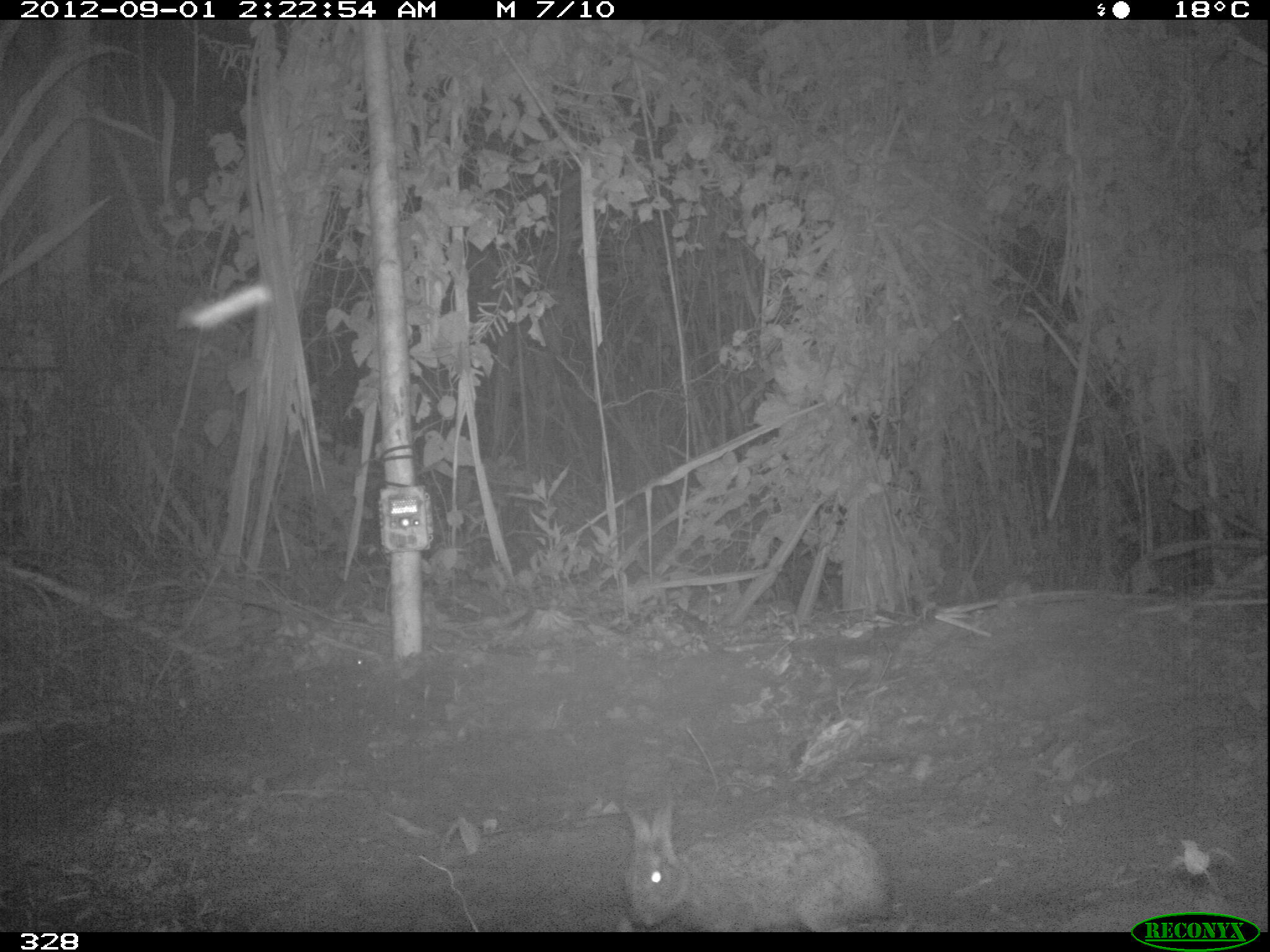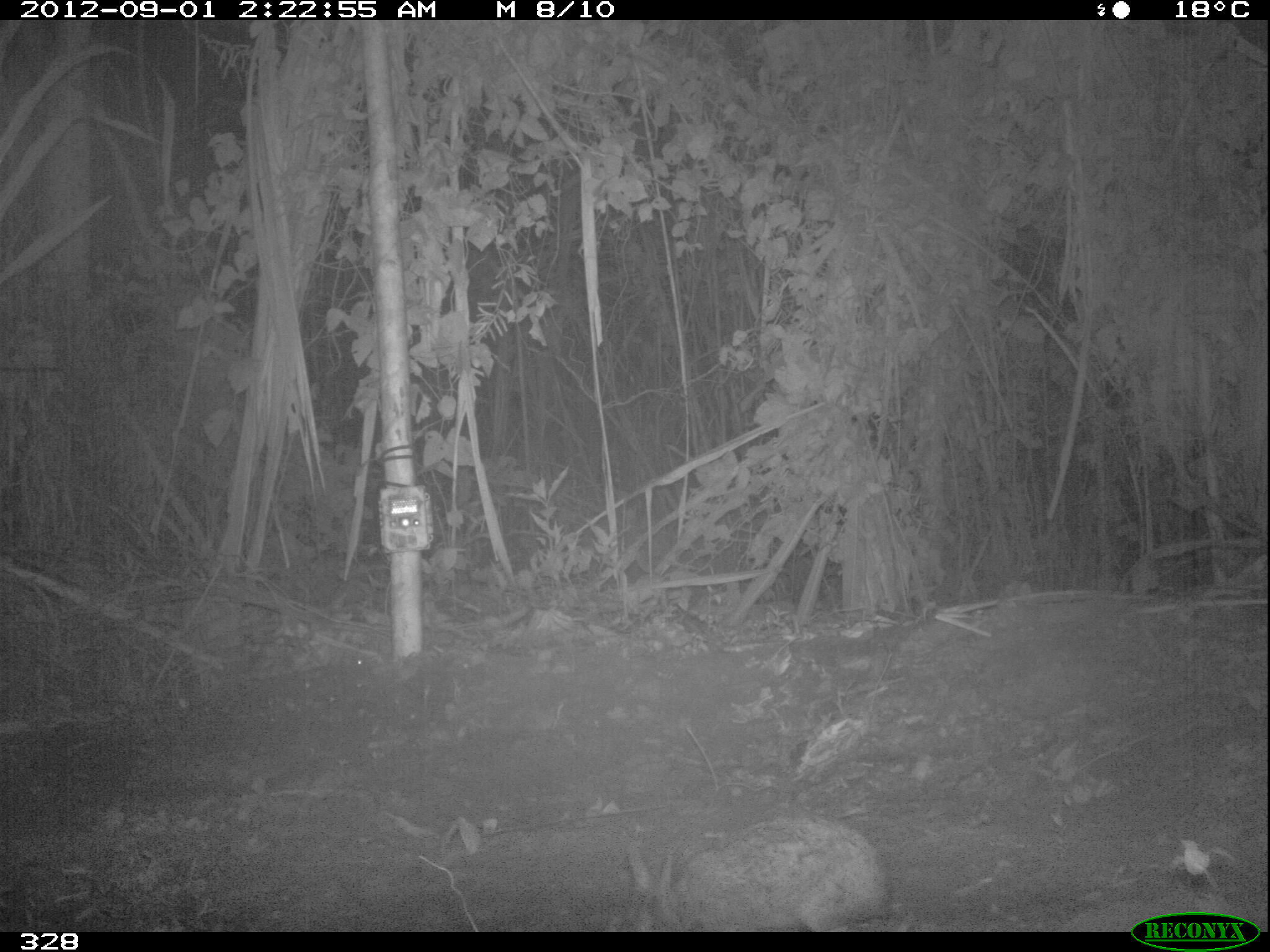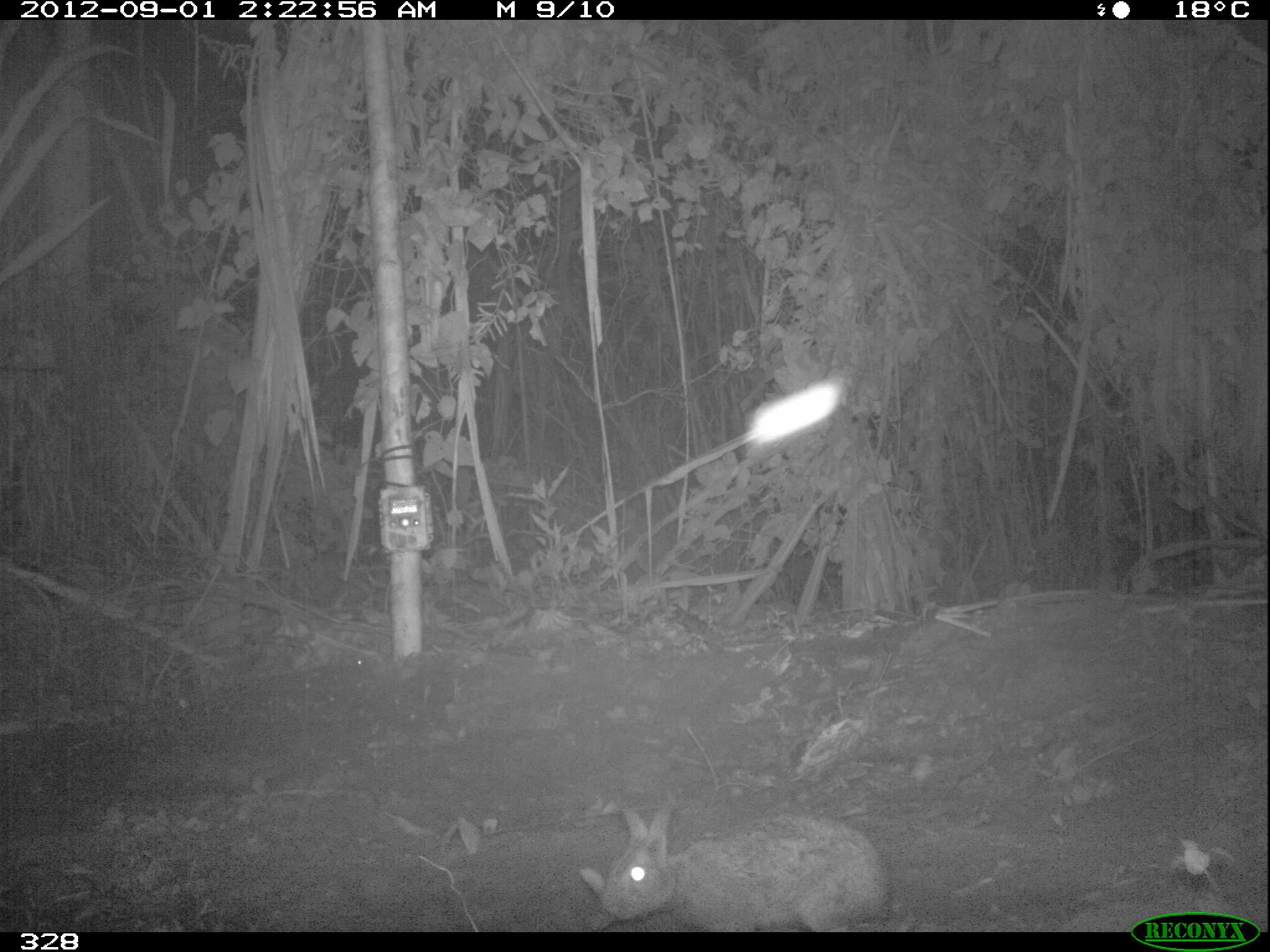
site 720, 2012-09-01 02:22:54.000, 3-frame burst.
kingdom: Animalia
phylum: Chordata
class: Mammalia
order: Lagomorpha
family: Leporidae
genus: Sylvilagus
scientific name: Sylvilagus brasiliensis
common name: tapeti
Sylvilagus brasiliensis (tapeti).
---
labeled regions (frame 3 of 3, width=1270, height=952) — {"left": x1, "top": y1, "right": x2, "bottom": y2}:
sylvilagus brasiliensis: {"left": 599, "top": 803, "right": 888, "bottom": 931}